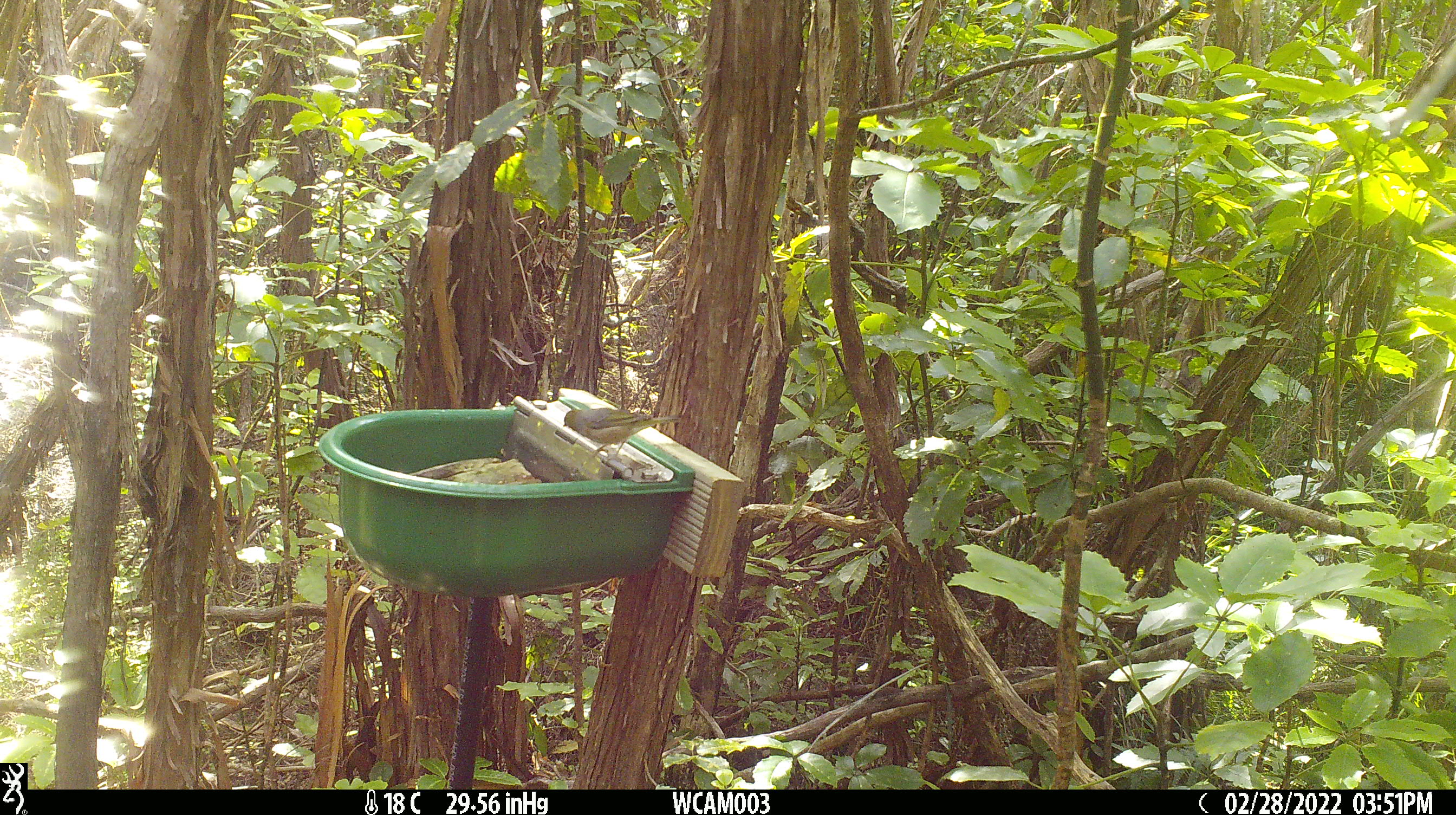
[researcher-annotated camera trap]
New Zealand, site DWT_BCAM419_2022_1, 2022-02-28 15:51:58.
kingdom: Animalia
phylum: Chordata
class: Aves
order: Passeriformes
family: Zosteropidae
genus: Zosterops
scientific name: Zosterops lateralis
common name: silvereye